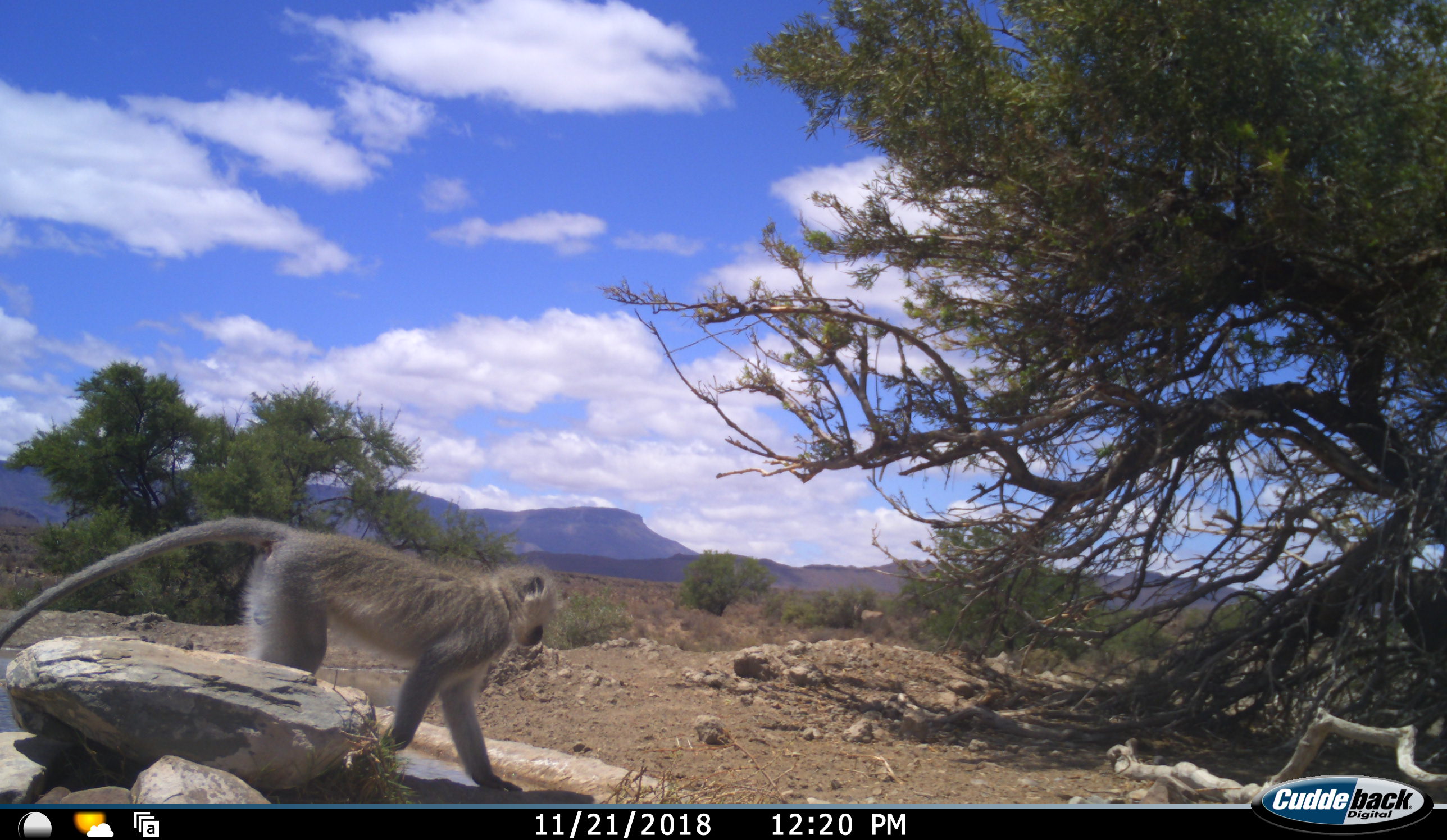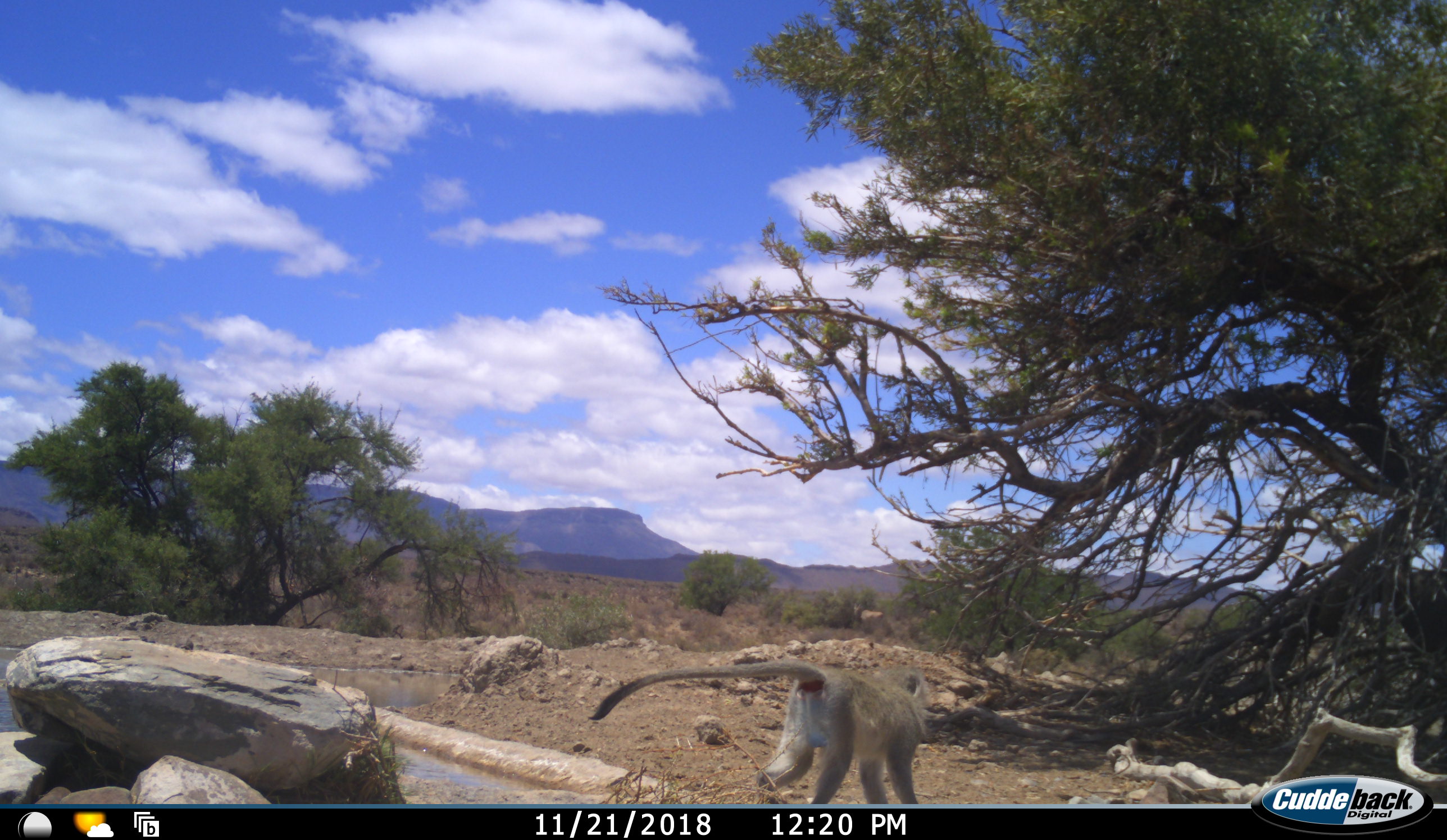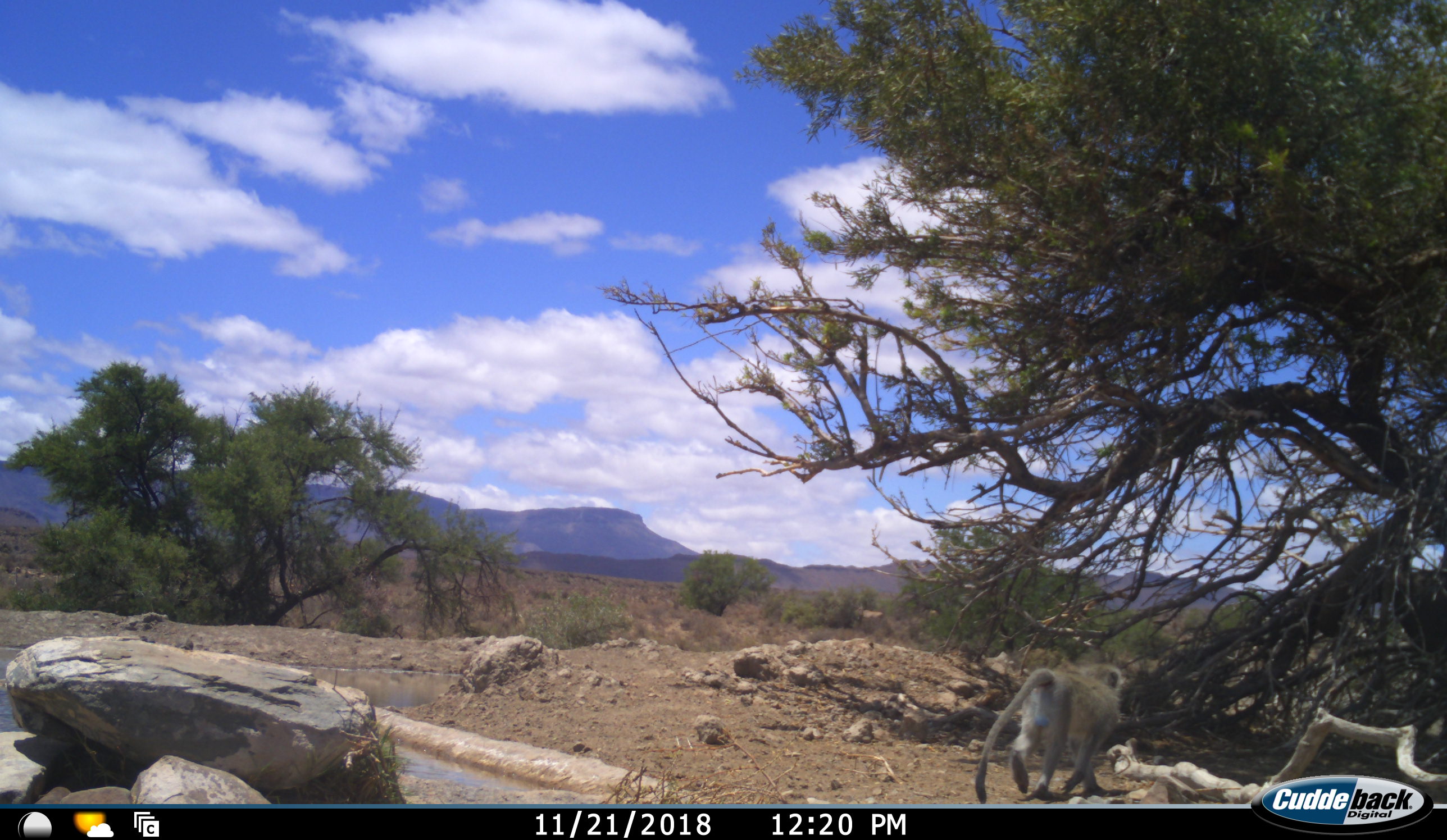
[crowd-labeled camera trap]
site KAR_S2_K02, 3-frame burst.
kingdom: Animalia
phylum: Chordata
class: Mammalia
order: Primates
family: Cercopithecidae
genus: Chlorocebus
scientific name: Chlorocebus pygerythrus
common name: vervet monkey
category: monkeyvervet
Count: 1.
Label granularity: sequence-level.